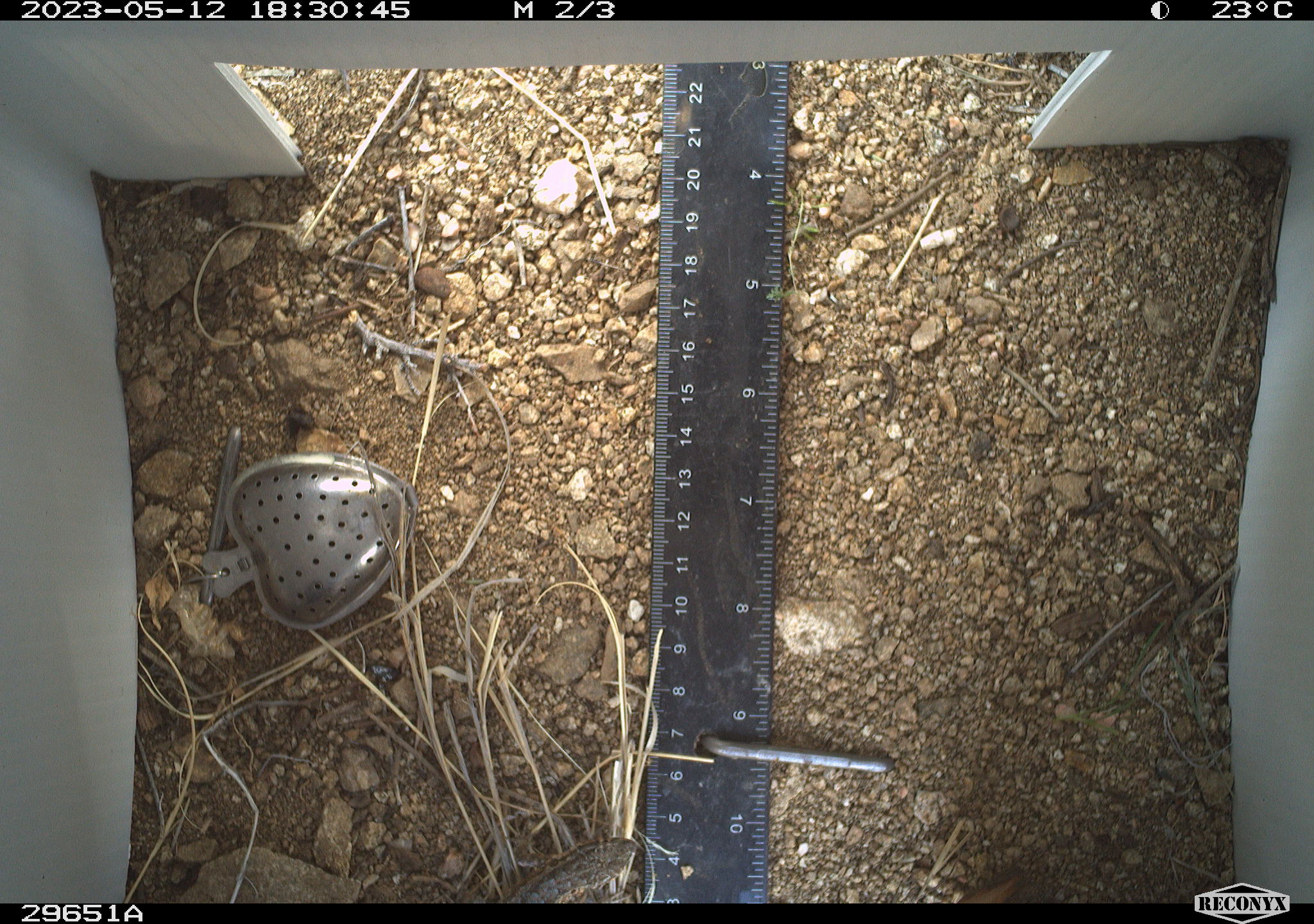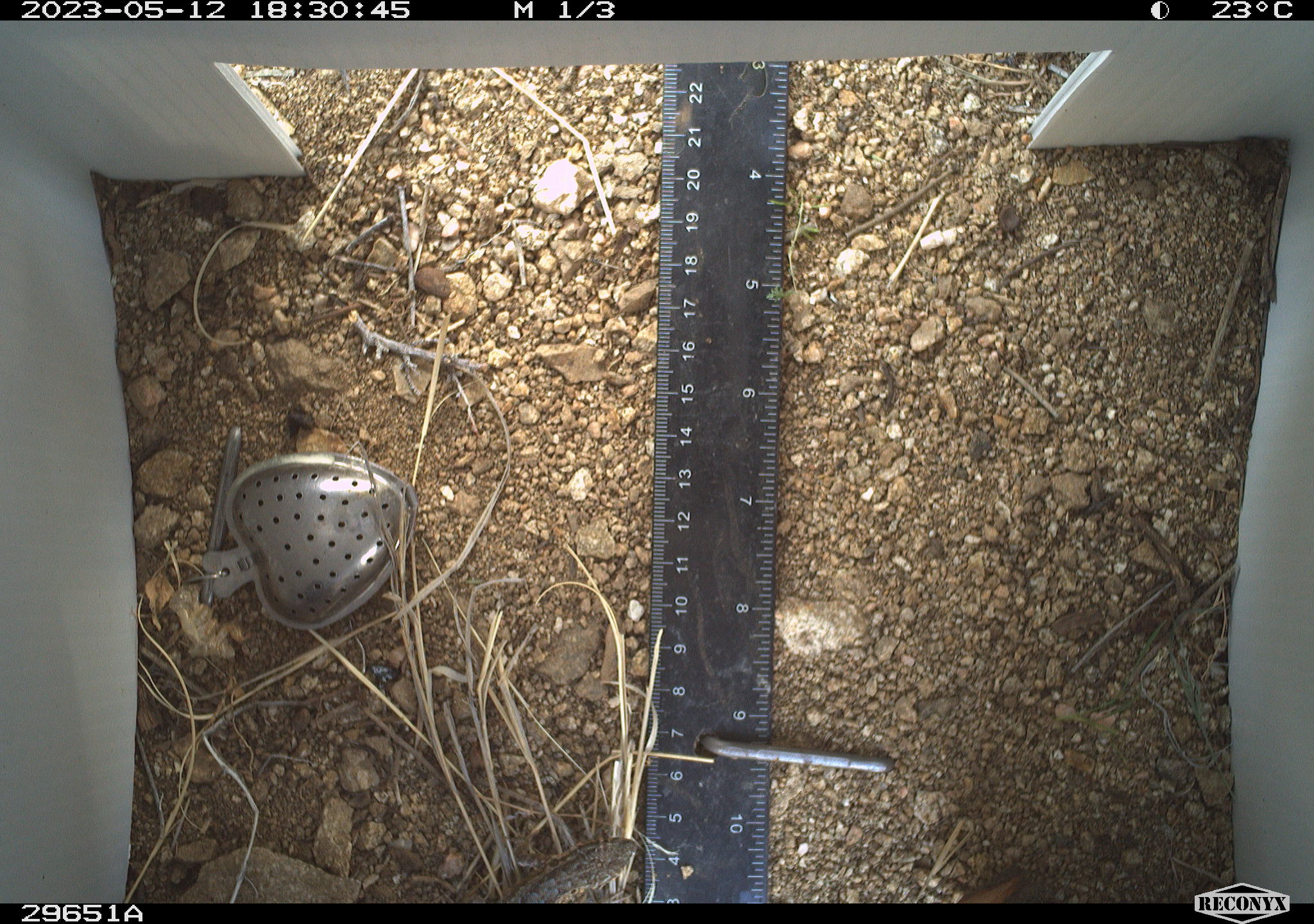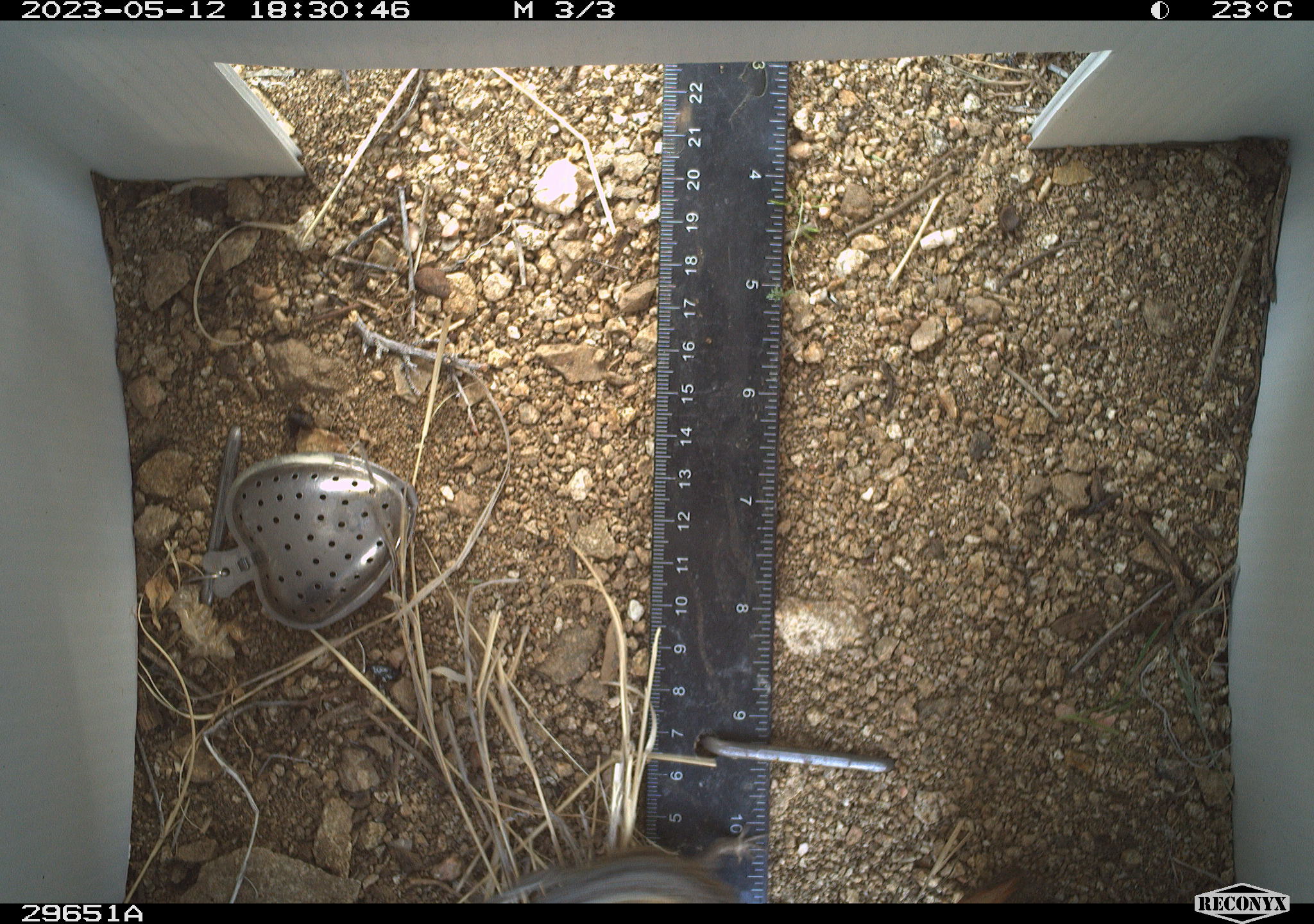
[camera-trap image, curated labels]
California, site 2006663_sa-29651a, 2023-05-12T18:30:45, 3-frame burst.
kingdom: Animalia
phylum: Chordata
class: Reptilia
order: Squamata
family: Phrynosomatidae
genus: Sceloporus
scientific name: Sceloporus graciosus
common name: common sagebrush lizard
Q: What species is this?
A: Common sagebrush lizard (Sceloporus graciosus).